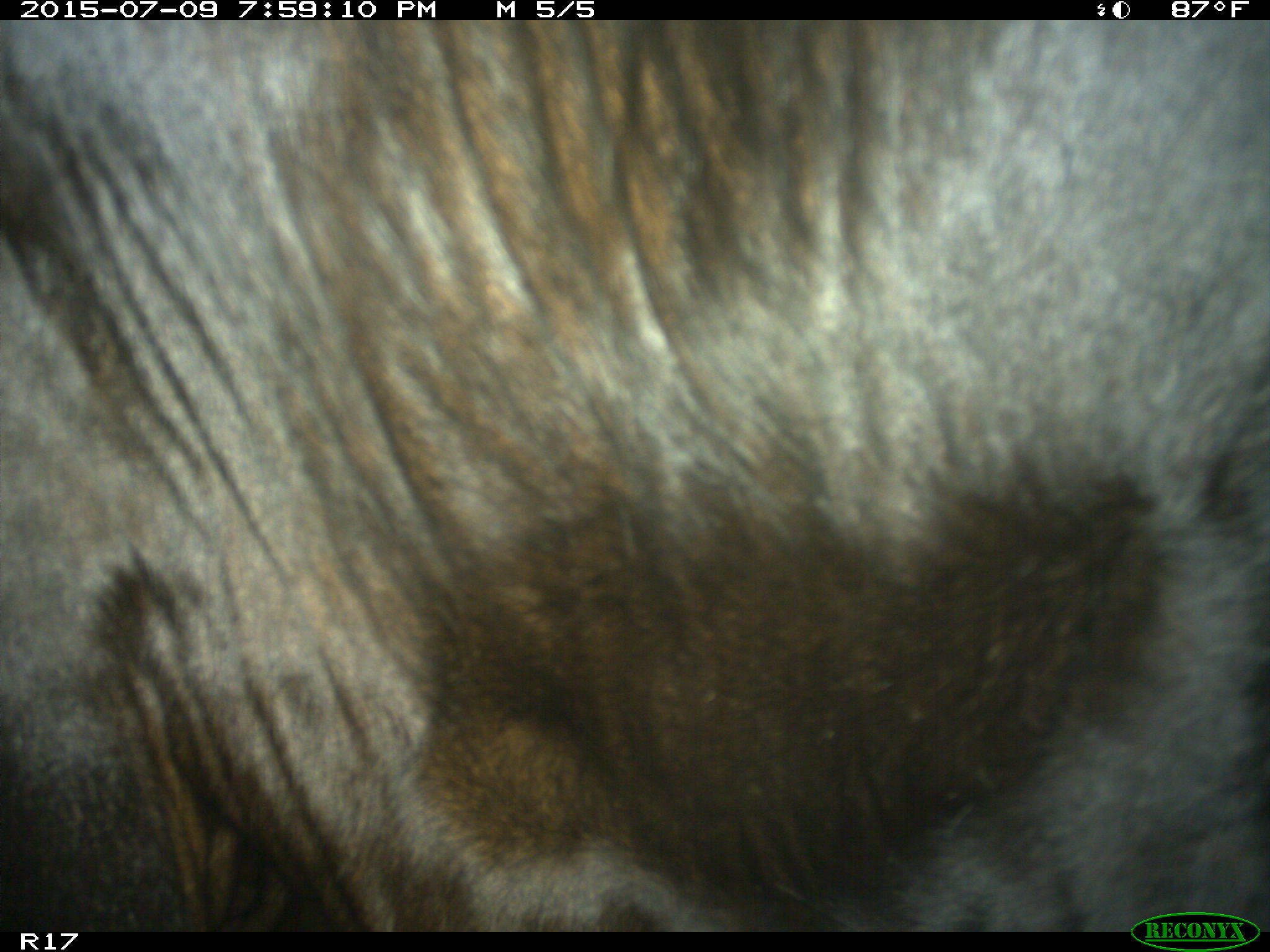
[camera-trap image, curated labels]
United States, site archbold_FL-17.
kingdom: Animalia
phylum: Chordata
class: Mammalia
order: Artiodactyla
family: Bovidae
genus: Bos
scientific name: Bos taurus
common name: domestic cow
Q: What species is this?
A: Bos taurus (domestic cow).